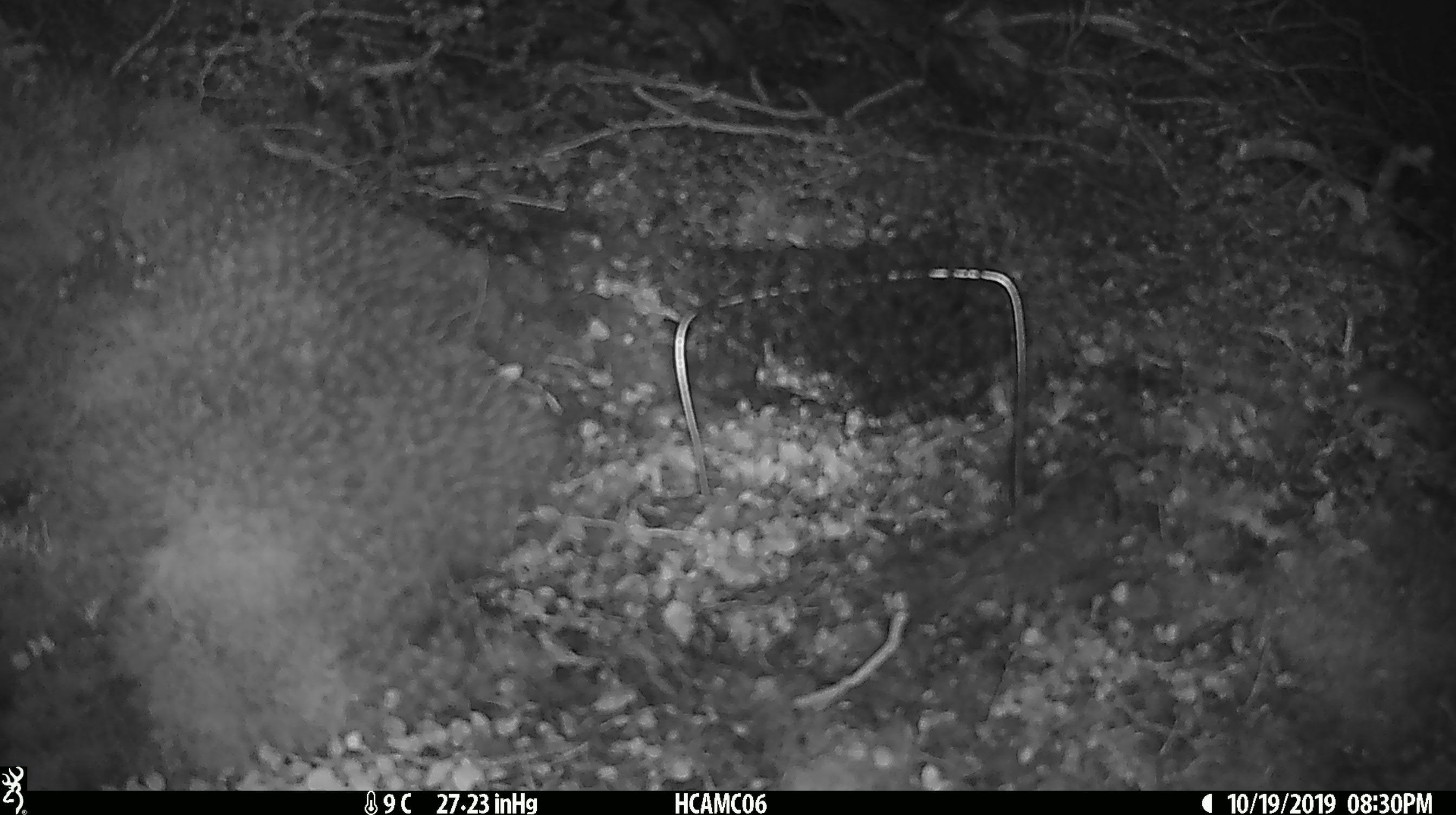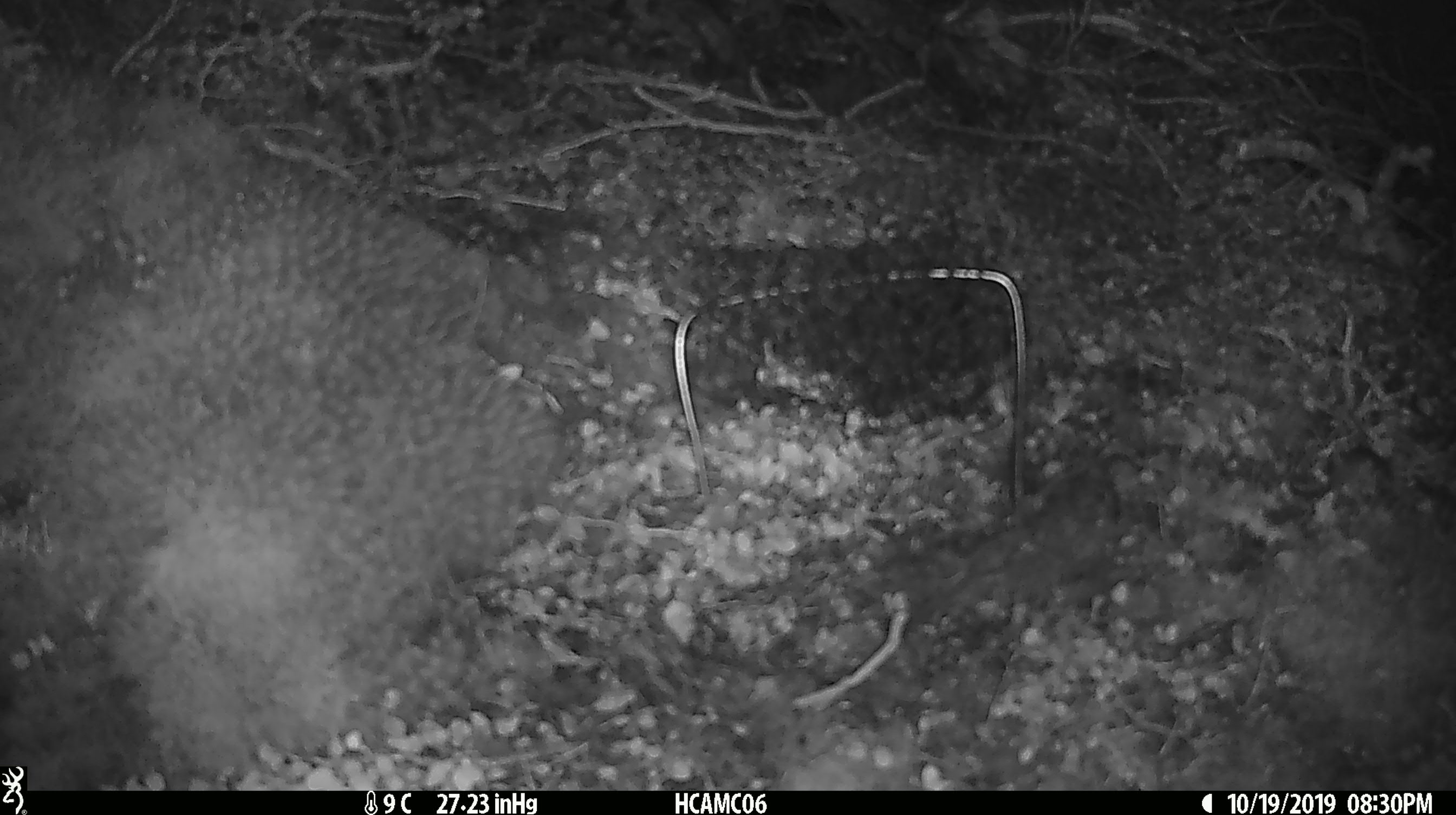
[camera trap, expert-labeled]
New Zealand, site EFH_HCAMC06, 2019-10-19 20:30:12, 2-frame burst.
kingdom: Animalia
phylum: Chordata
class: Mammalia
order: Rodentia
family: Muridae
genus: Mus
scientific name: Mus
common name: mouse